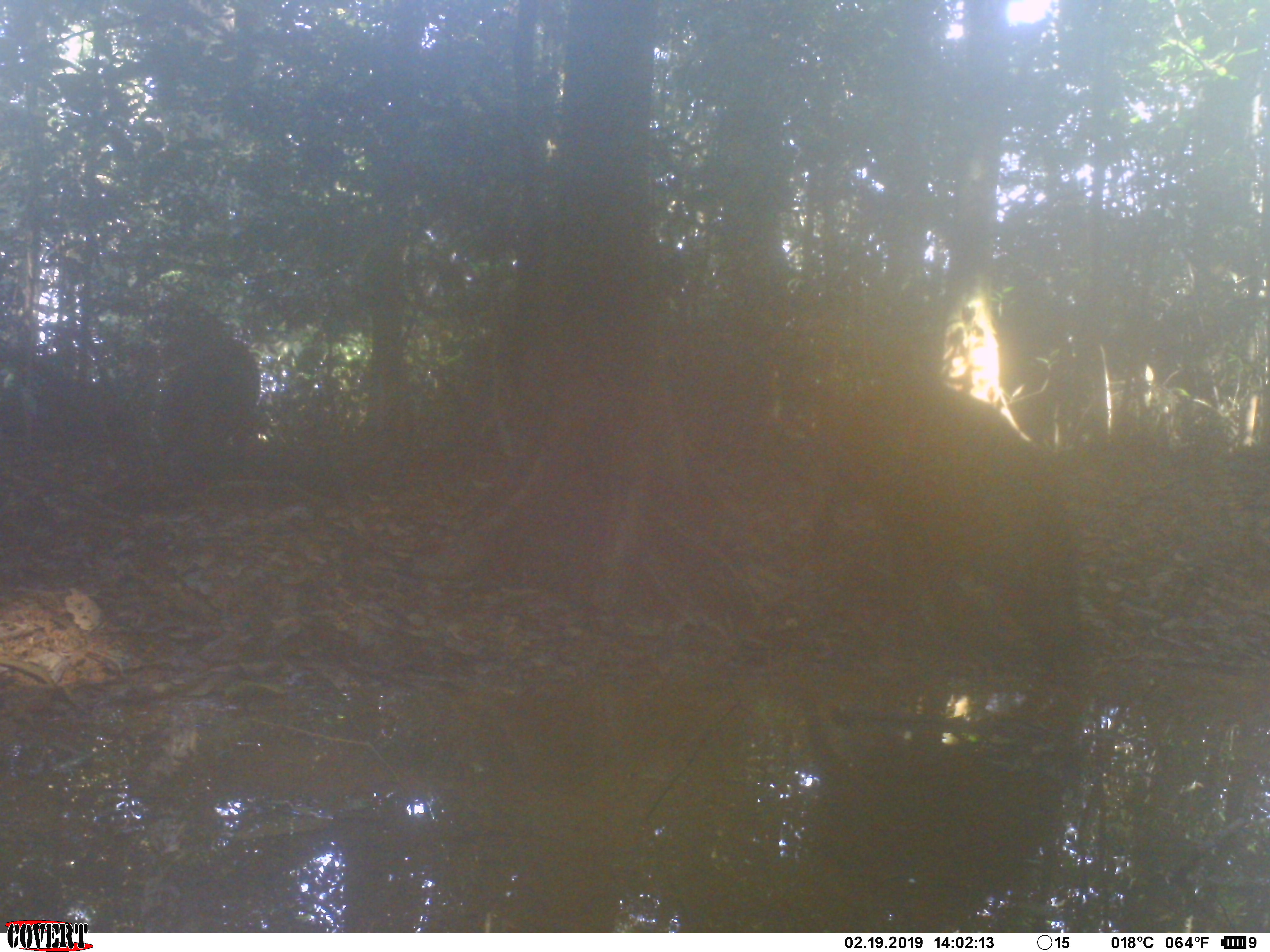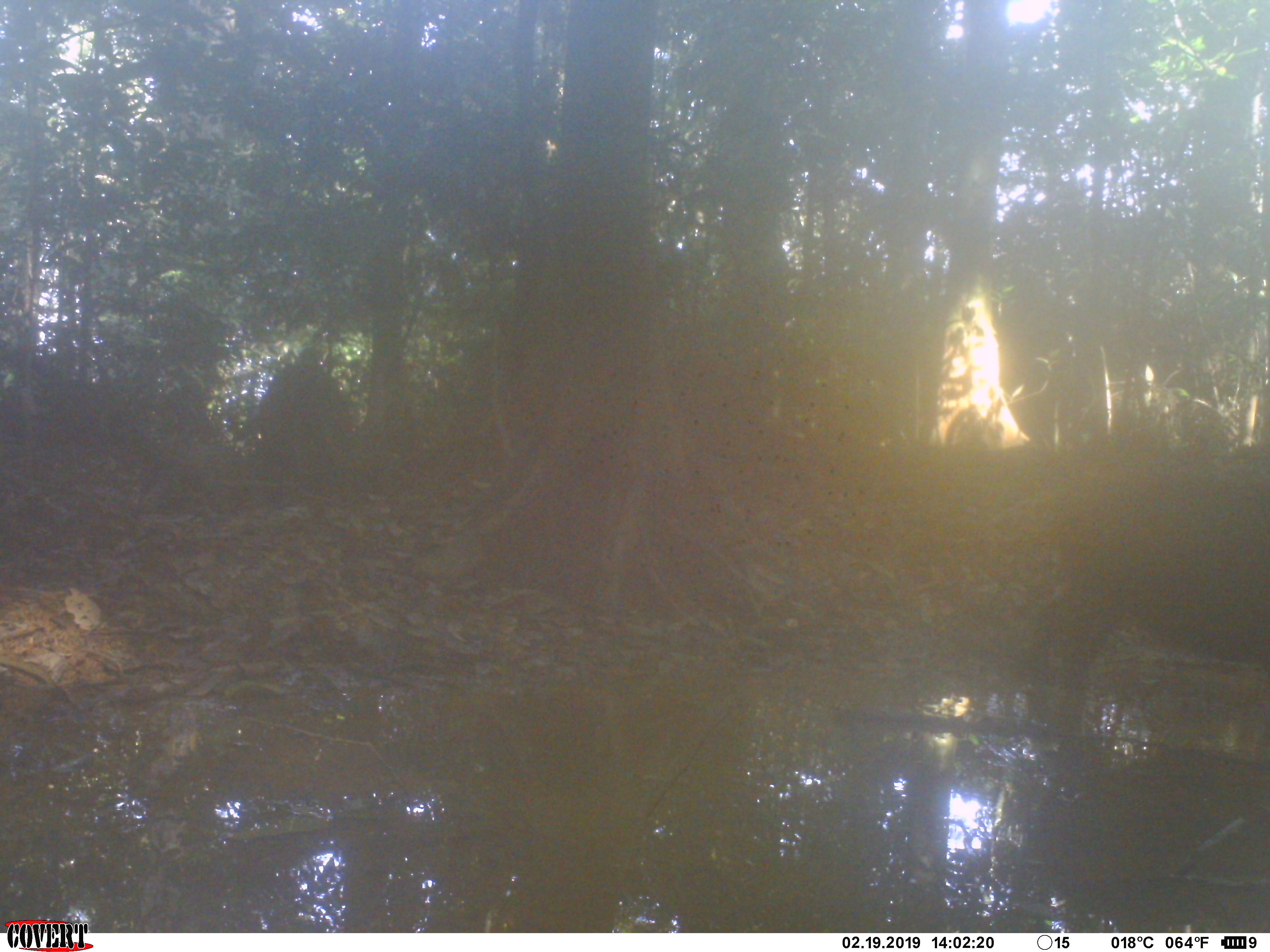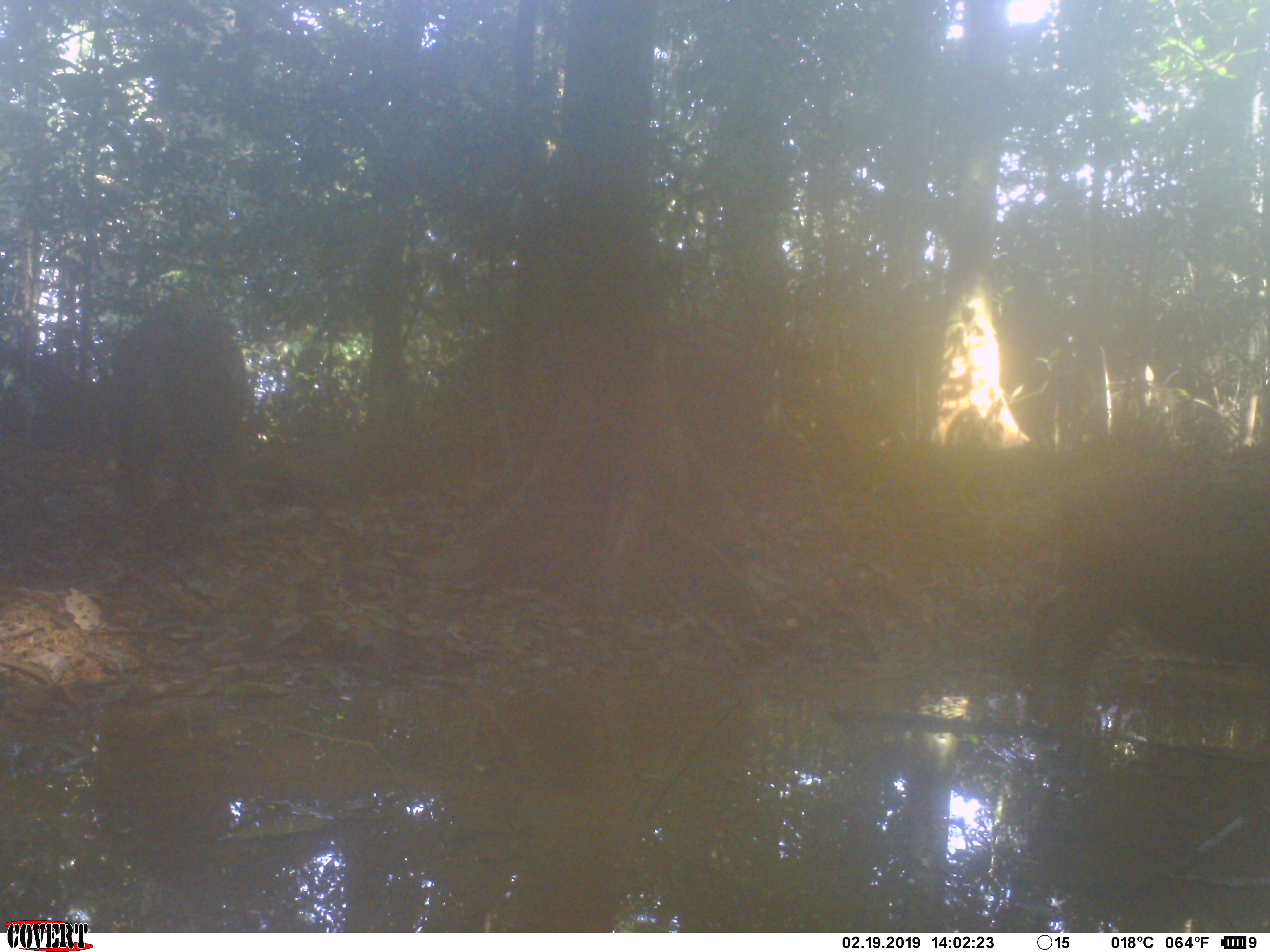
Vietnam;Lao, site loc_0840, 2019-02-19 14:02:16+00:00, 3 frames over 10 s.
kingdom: Animalia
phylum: Chordata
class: Mammalia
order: Artiodactyla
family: Suidae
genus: Sus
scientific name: Sus scrofa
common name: eurasian wild pig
Eurasian wild pig (Sus scrofa). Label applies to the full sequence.